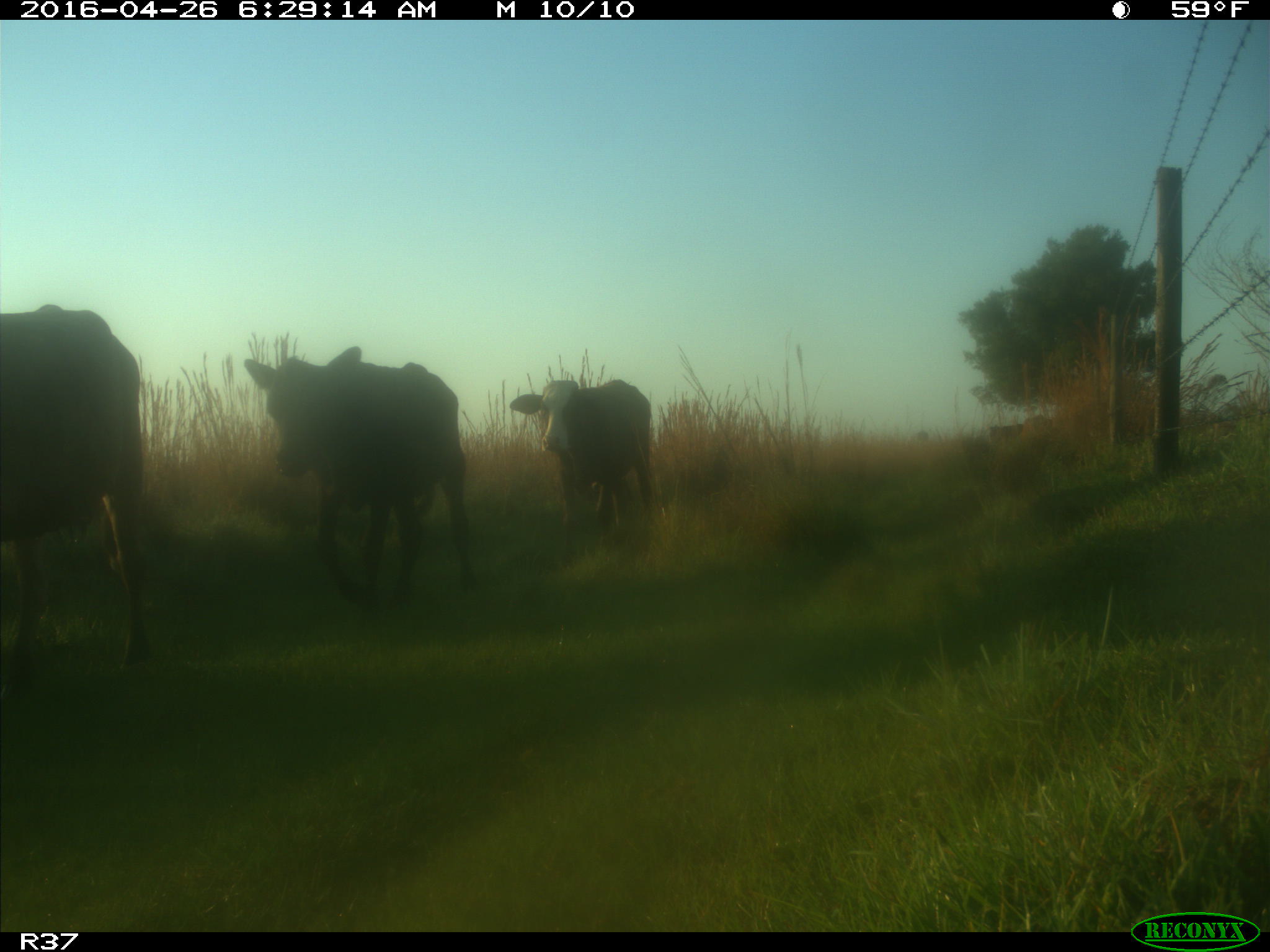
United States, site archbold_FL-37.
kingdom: Animalia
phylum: Chordata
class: Mammalia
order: Artiodactyla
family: Bovidae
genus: Bos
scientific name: Bos taurus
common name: domestic cow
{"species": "Bos taurus (domestic cow)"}